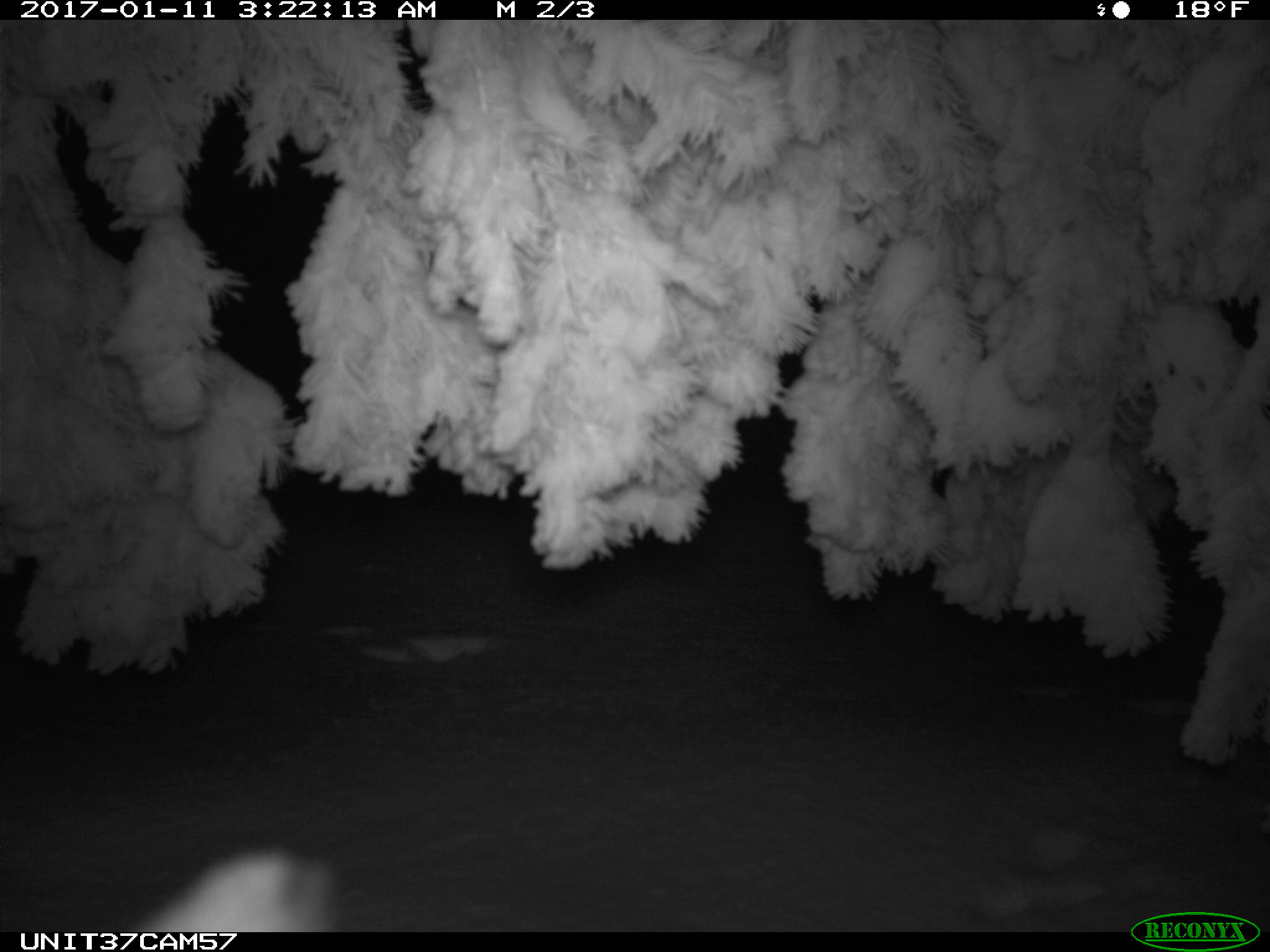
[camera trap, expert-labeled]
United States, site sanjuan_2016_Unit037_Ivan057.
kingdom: Animalia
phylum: Chordata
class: Mammalia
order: Lagomorpha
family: Leporidae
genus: Lepus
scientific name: Lepus americanus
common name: snowshoe hare